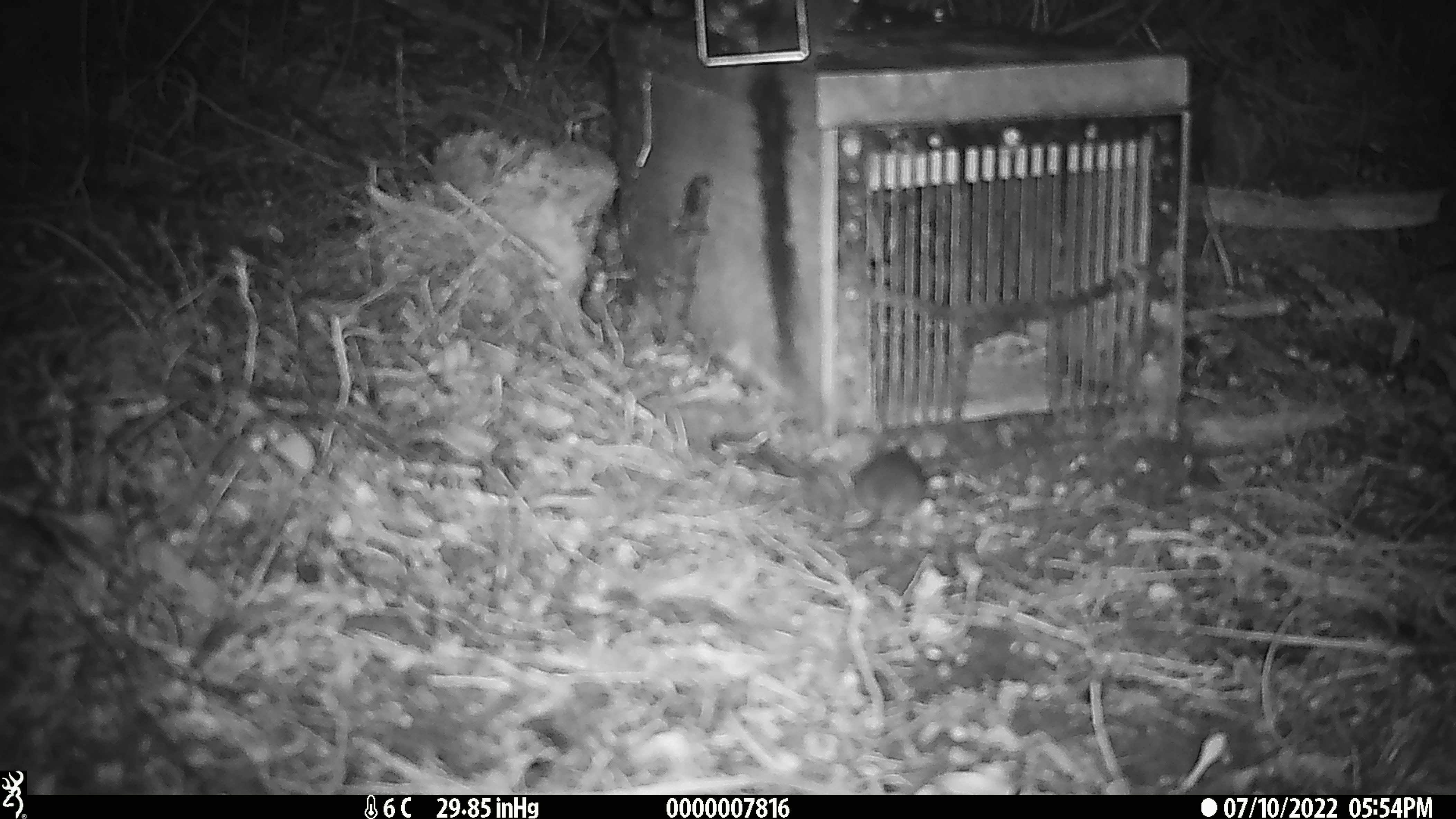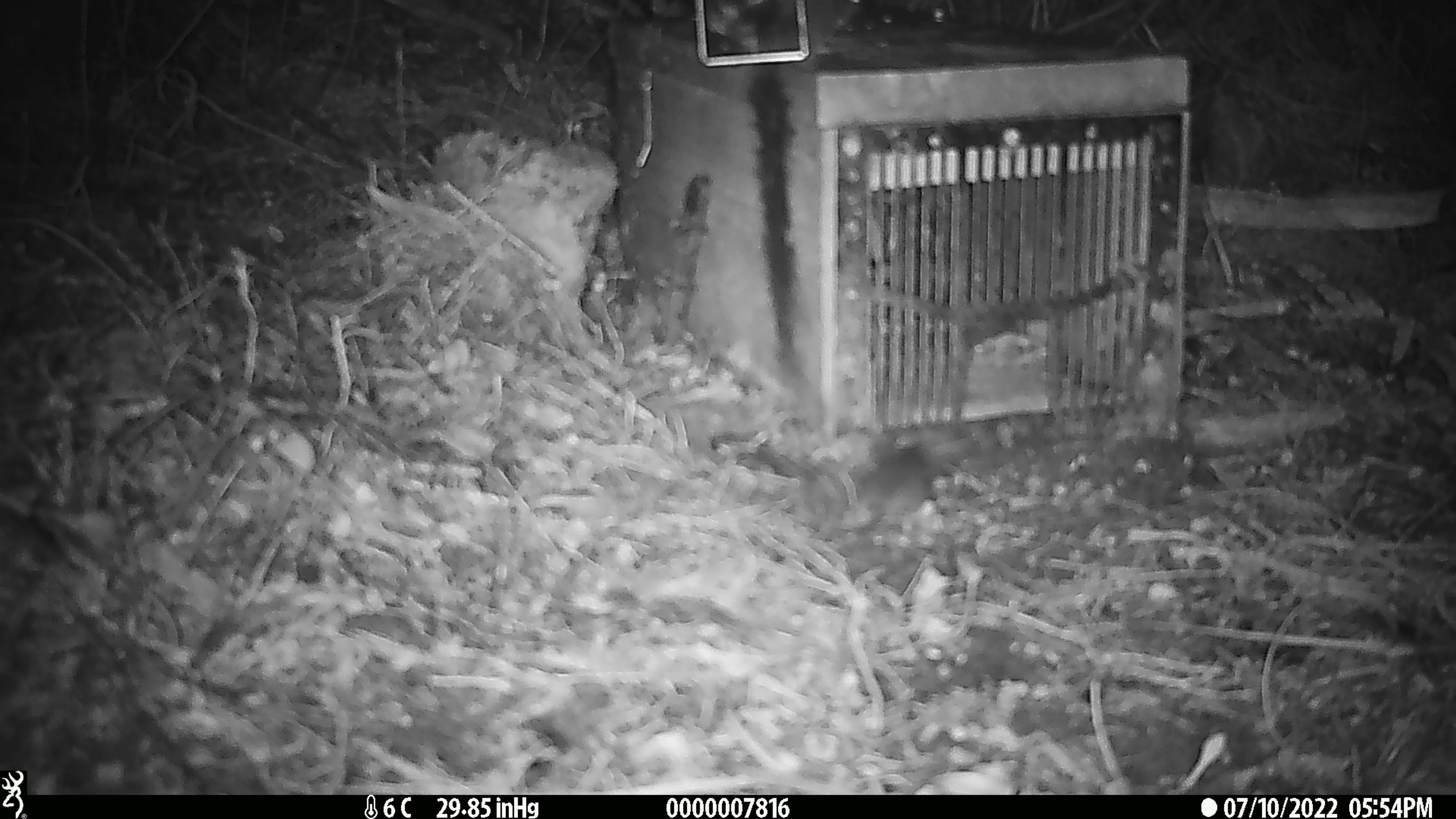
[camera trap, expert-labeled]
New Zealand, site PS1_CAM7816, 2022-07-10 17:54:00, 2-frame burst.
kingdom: Animalia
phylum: Chordata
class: Mammalia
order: Rodentia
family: Muridae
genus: Mus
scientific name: Mus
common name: mouse